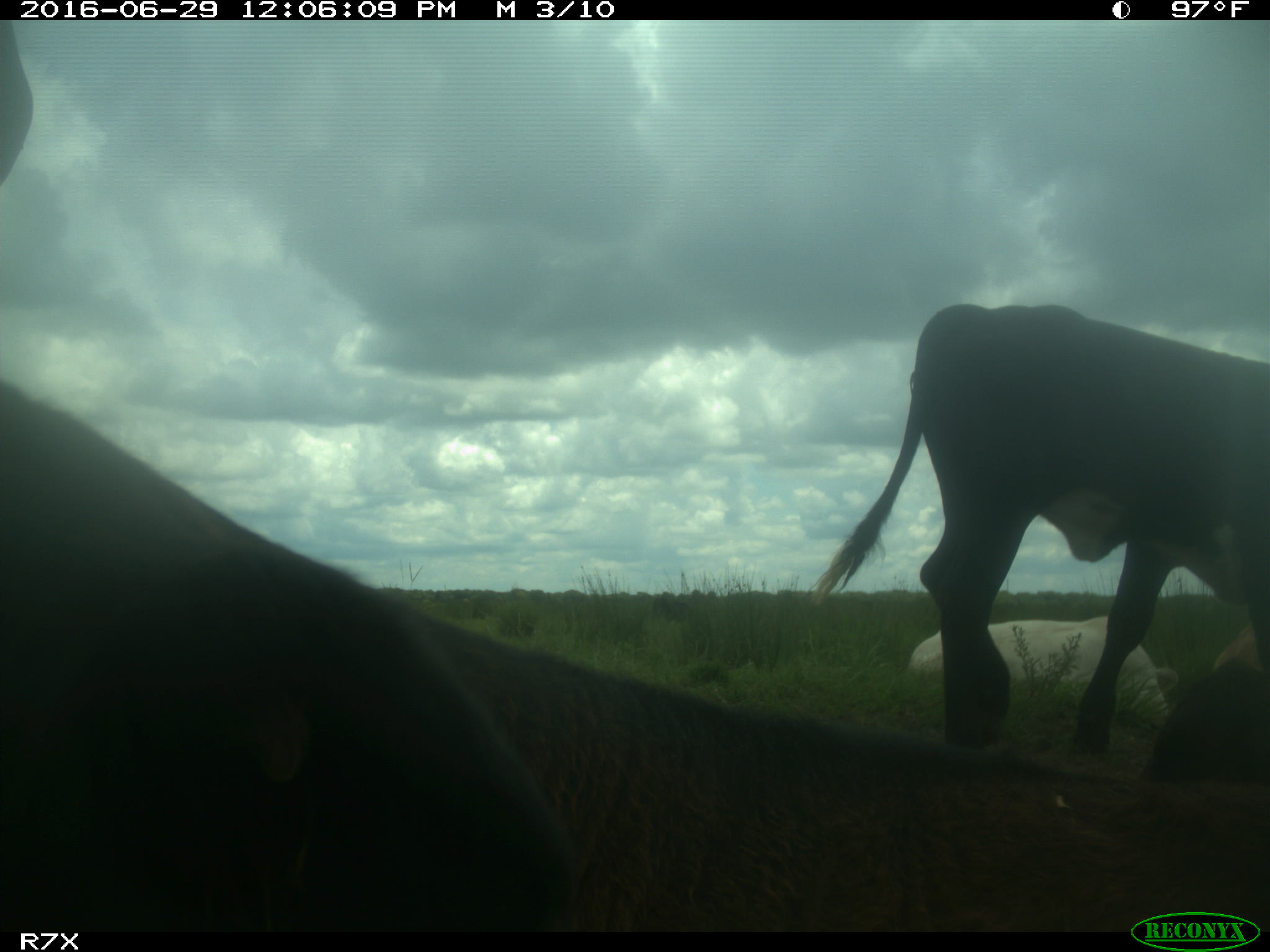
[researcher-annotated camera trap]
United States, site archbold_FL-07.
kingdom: Animalia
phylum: Chordata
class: Mammalia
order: Artiodactyla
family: Bovidae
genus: Bos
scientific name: Bos taurus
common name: domestic cow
Bos taurus (domestic cow).